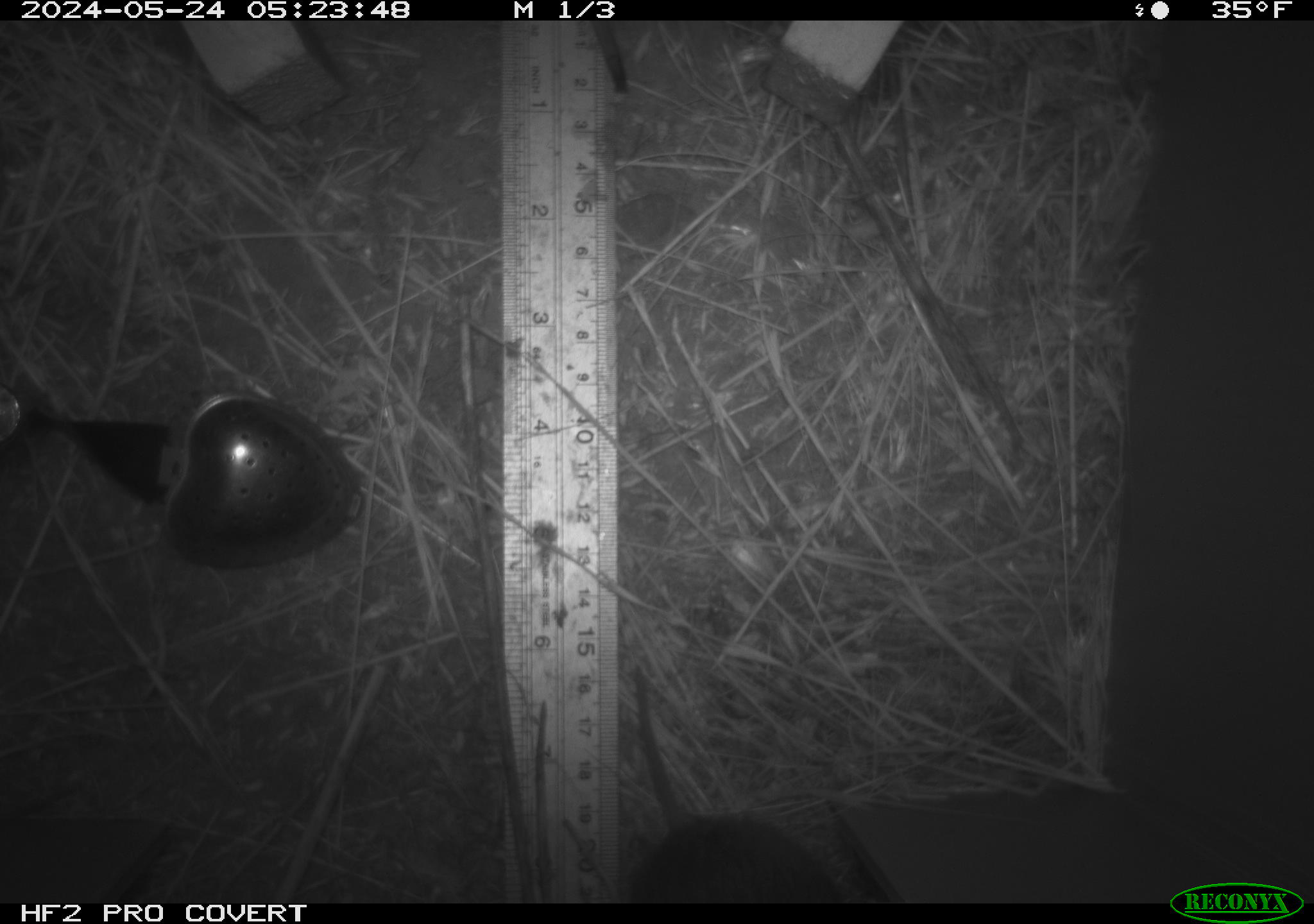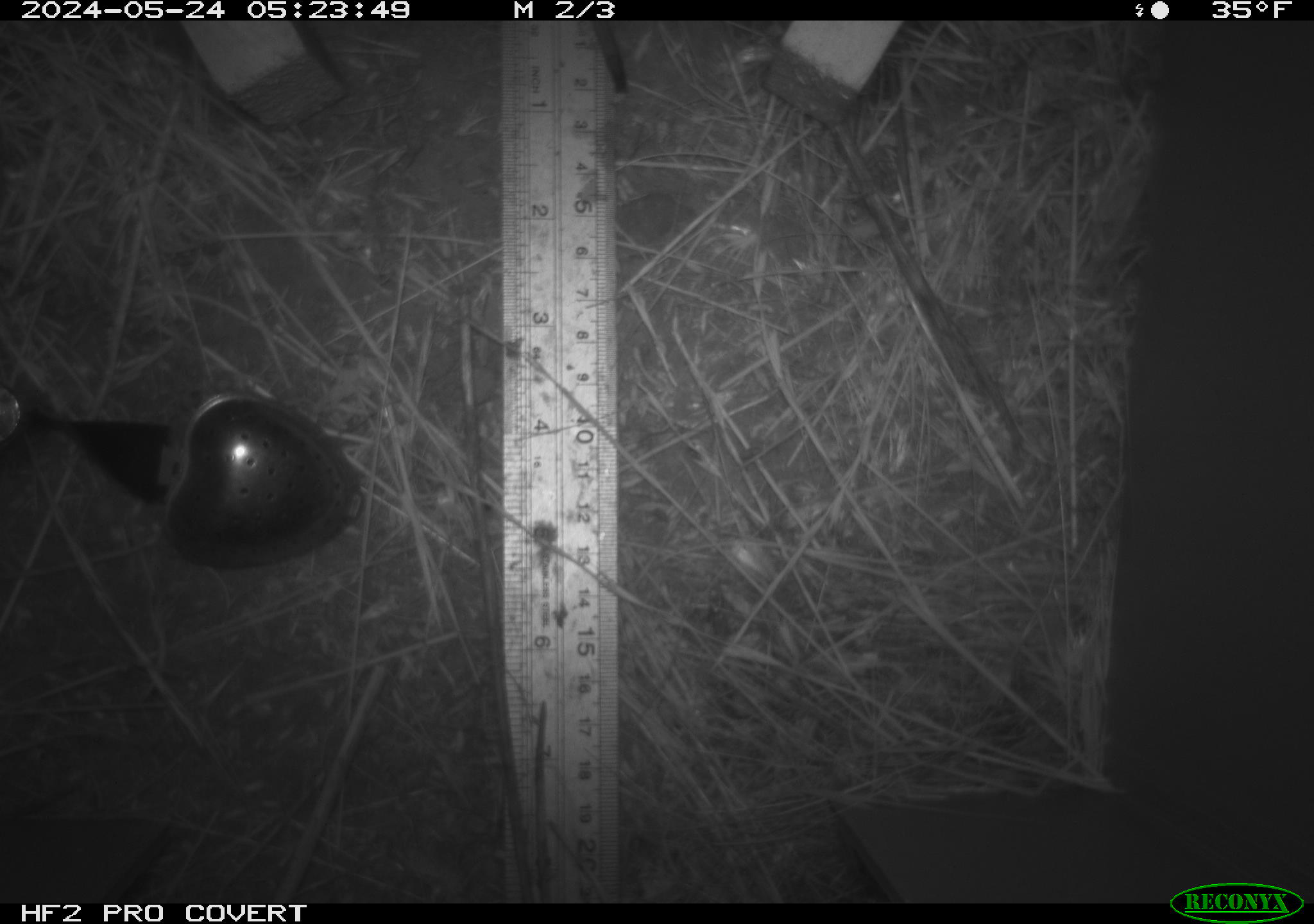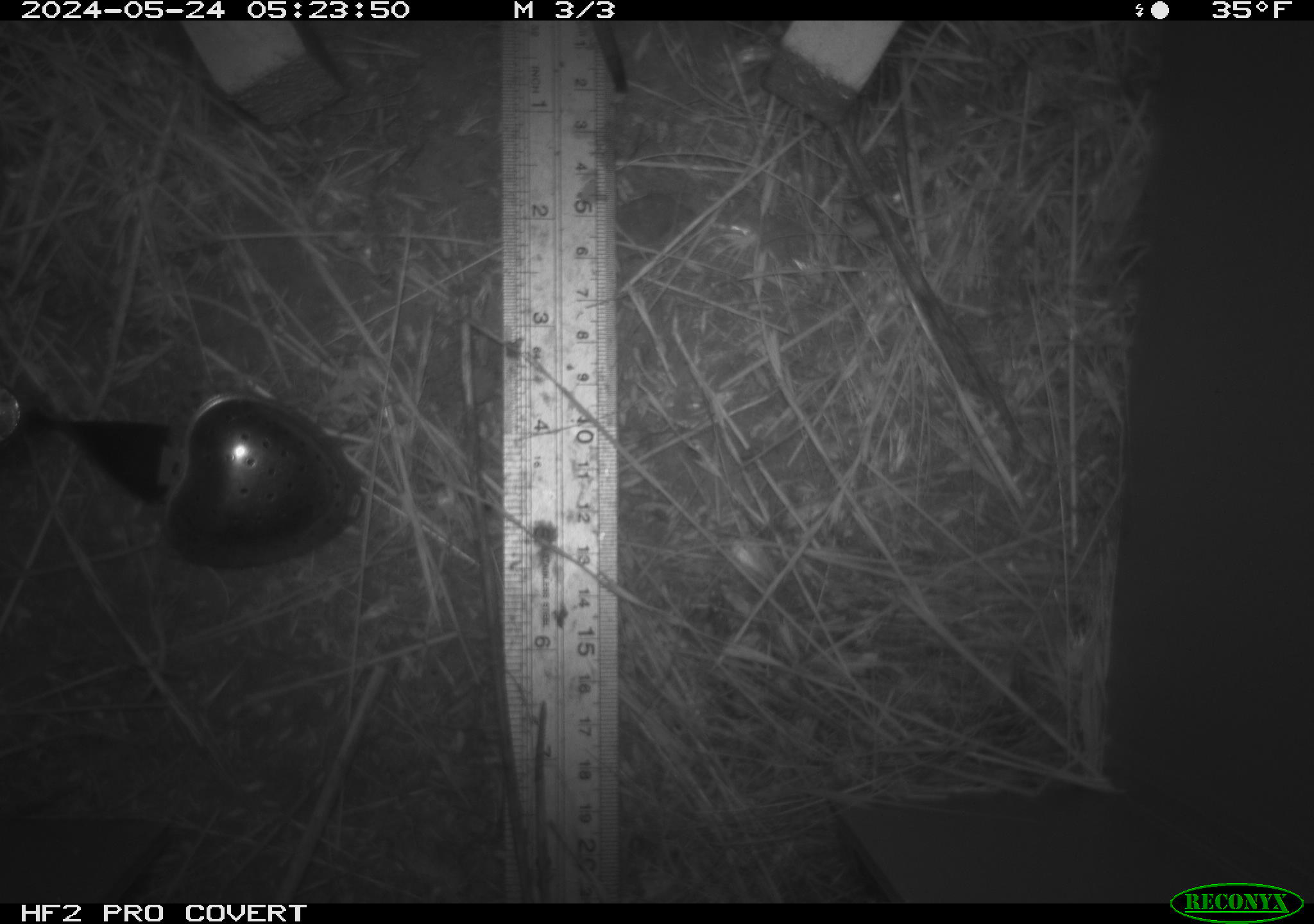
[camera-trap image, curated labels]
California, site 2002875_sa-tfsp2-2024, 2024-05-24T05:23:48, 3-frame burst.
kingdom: Animalia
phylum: Chordata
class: Mammalia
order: Rodentia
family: Cricetidae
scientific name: Arvicolinae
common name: voles, lemmings, and muskrats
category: arvicolinae subfamily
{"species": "arvicolinae subfamily (voles, lemmings, and muskrats) (Arvicolinae)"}